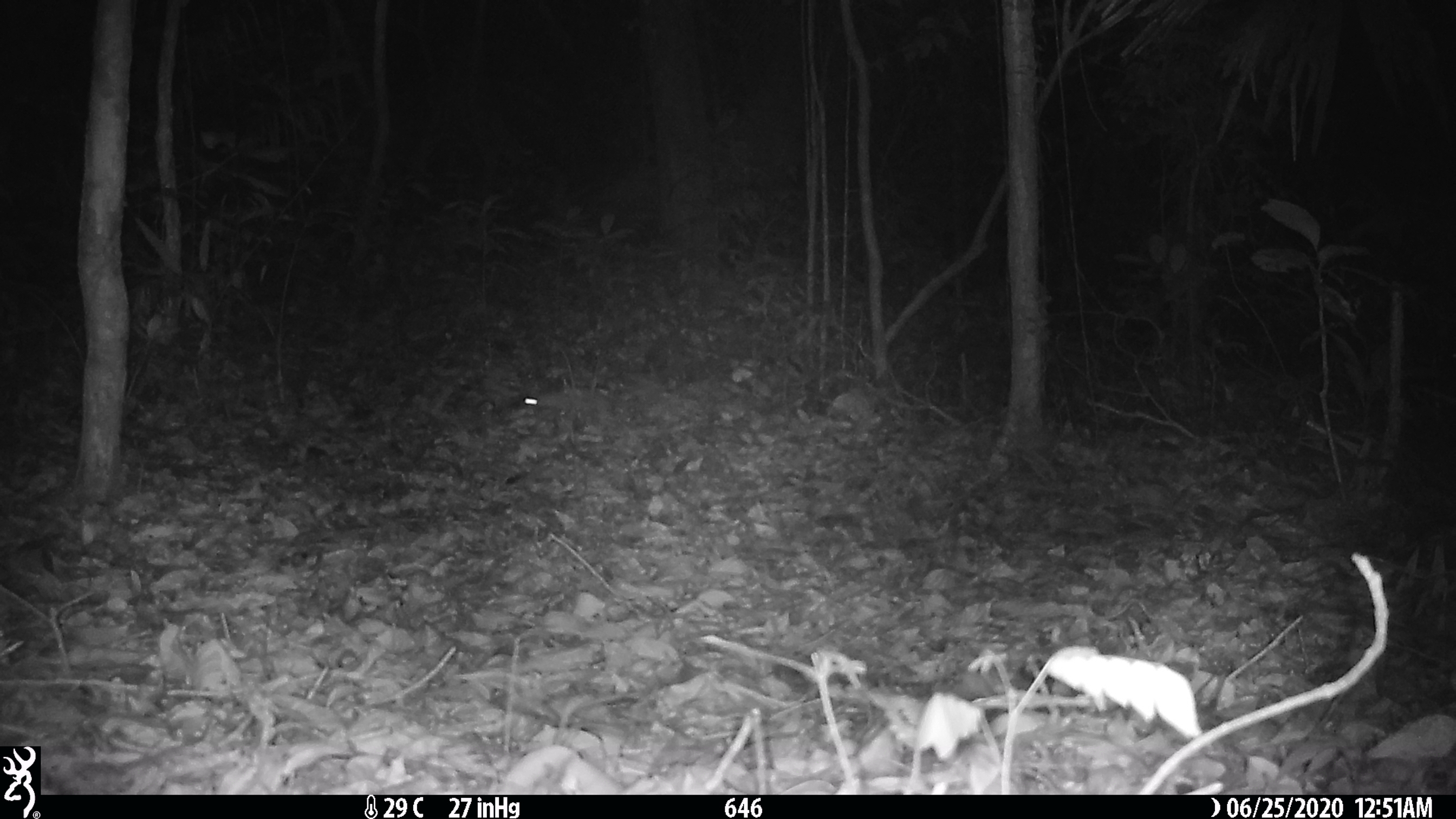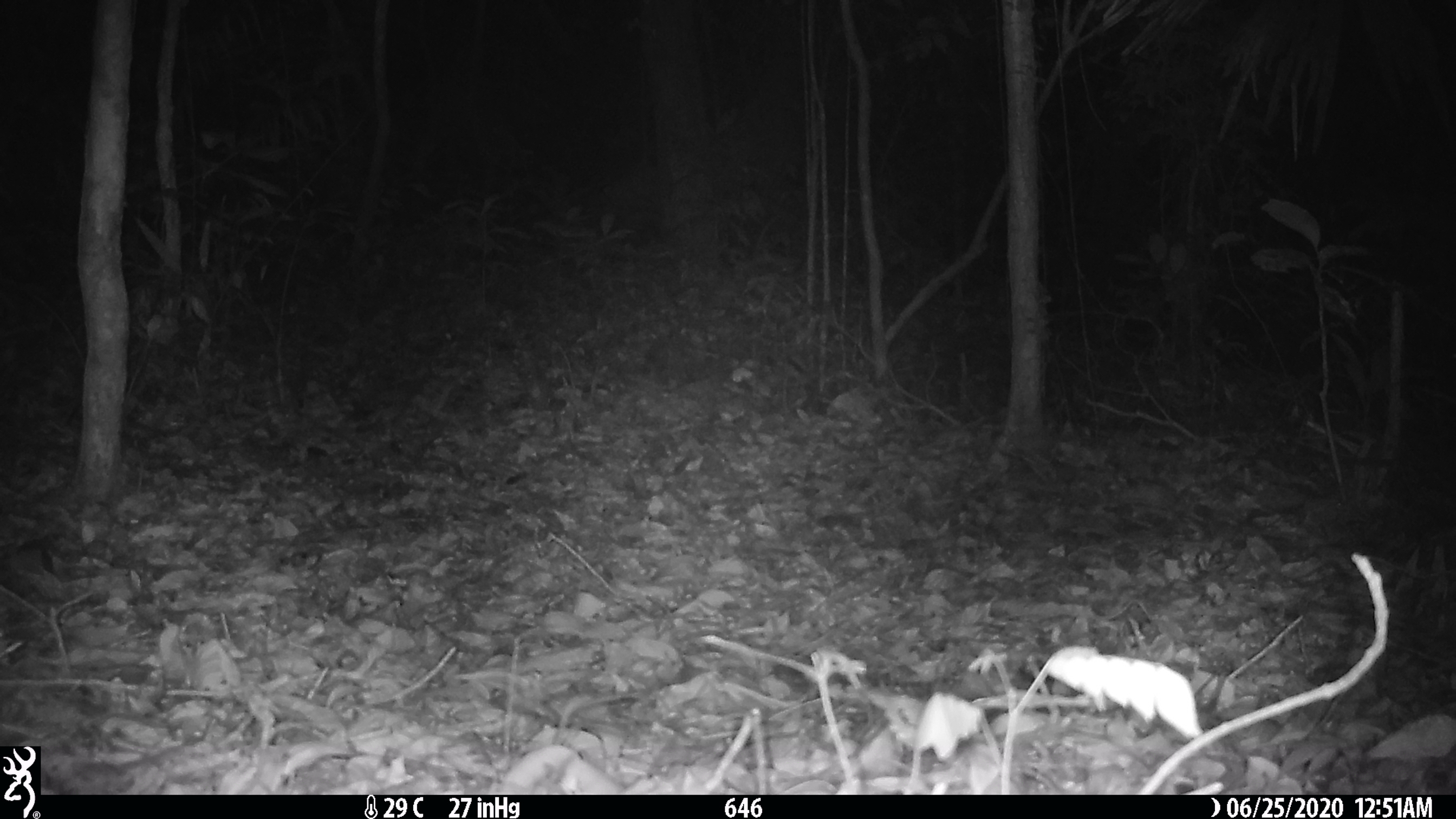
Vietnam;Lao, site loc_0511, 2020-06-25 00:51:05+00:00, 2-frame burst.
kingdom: Animalia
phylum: Chordata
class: Mammalia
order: Carnivora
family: Mustelidae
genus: Melogale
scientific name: Melogale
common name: ferret badger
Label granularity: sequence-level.